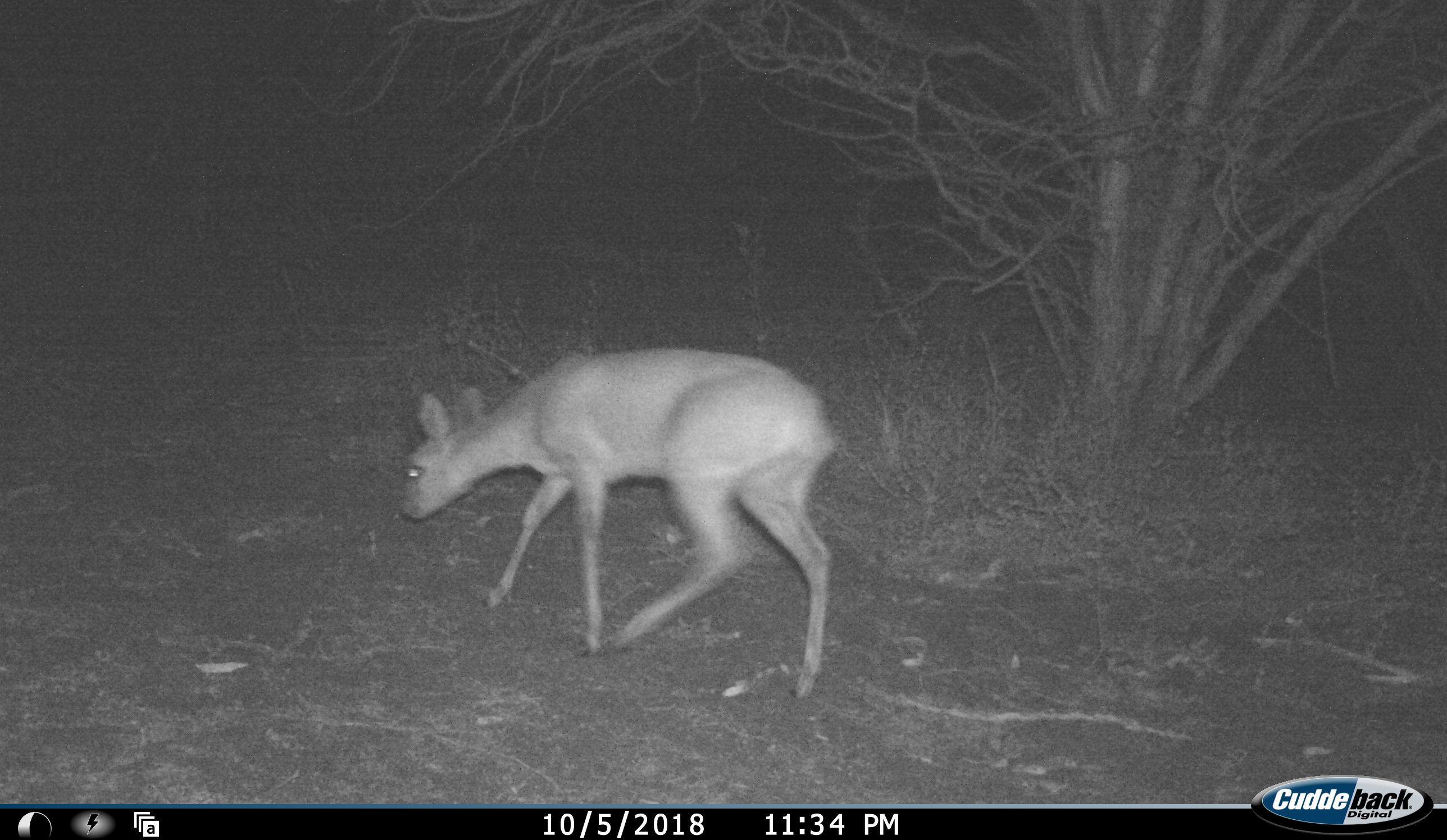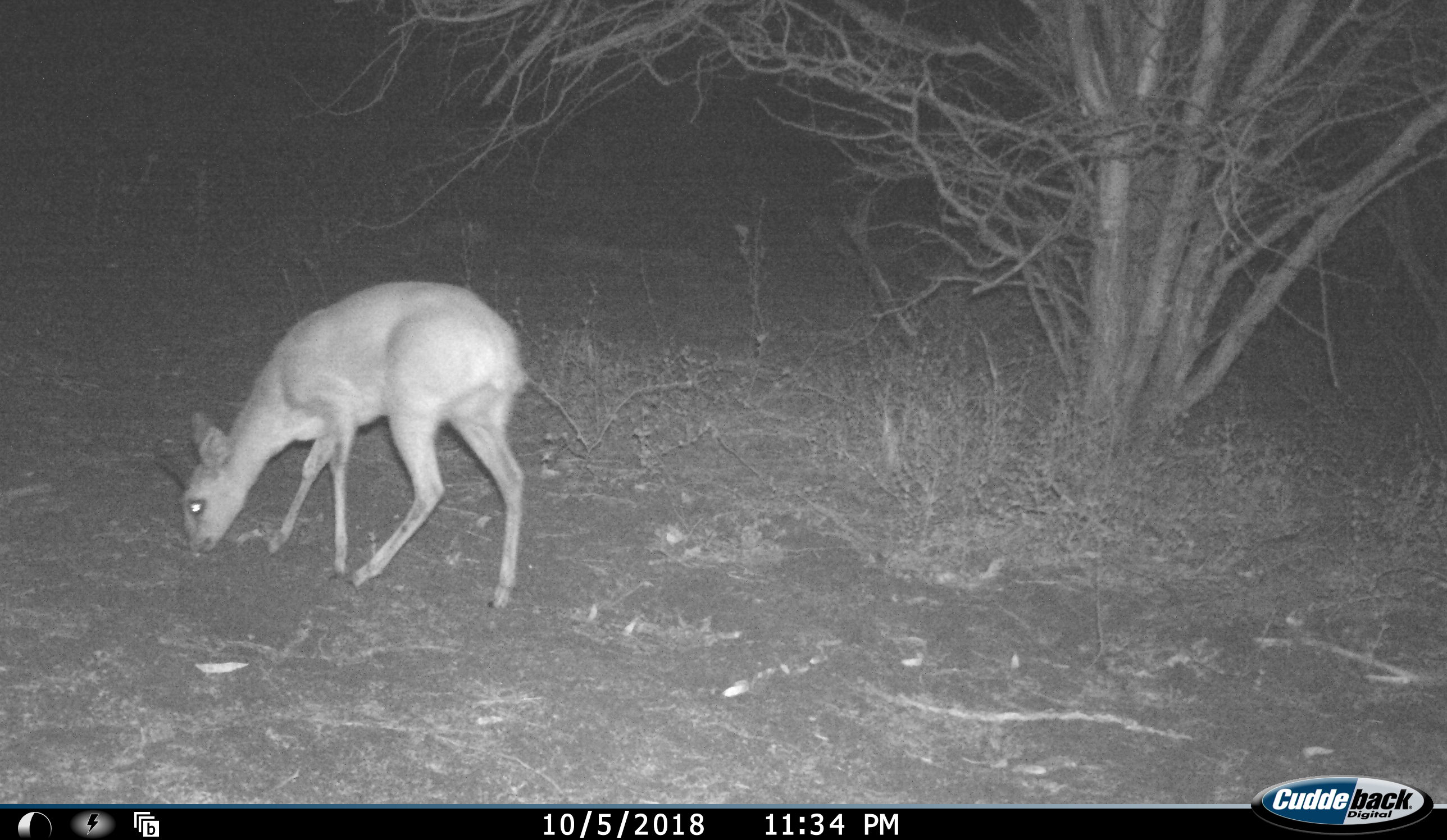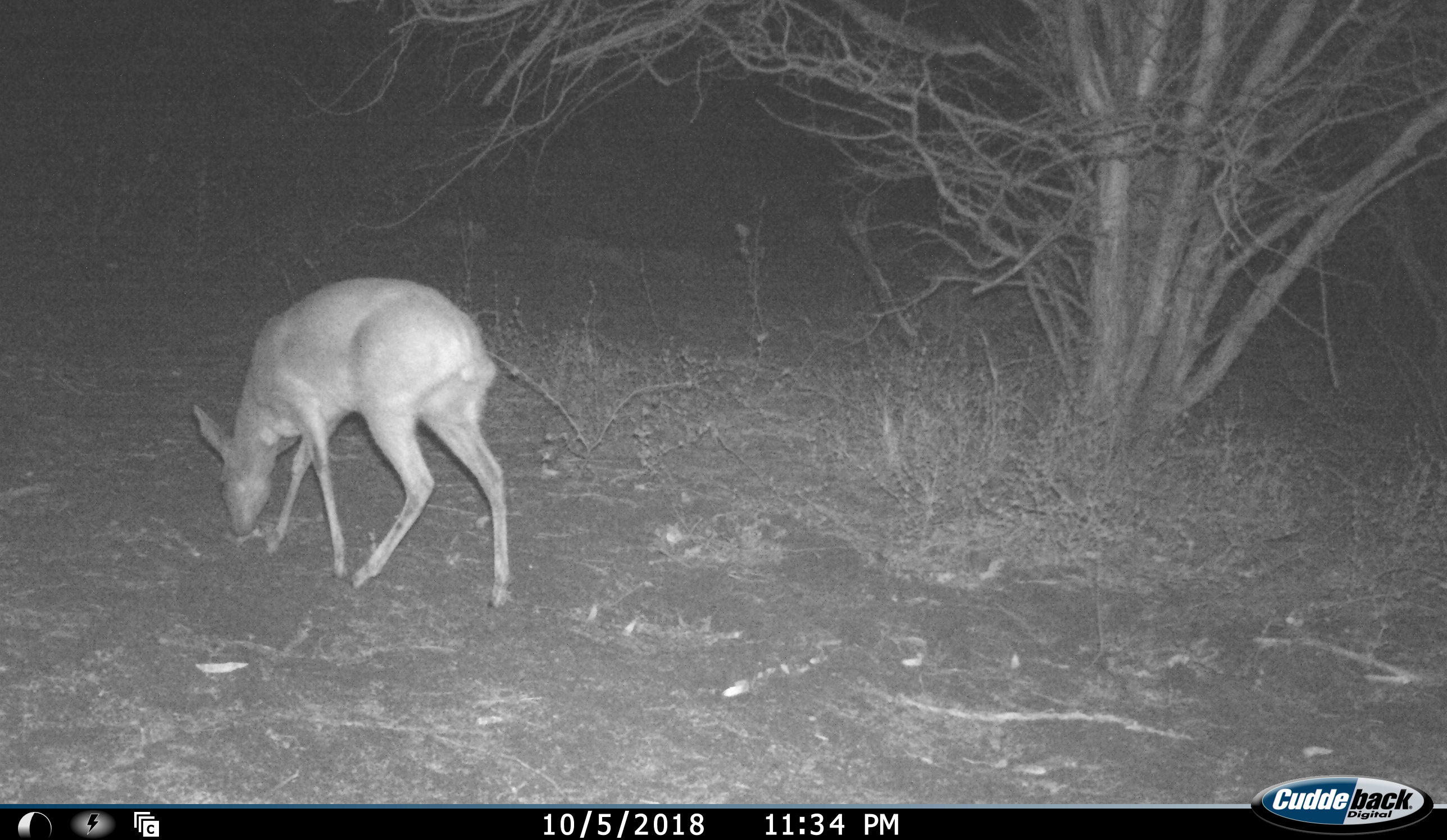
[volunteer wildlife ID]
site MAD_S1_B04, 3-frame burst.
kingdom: Animalia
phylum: Chordata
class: Mammalia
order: Artiodactyla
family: Bovidae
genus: Raphicerus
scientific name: Raphicerus campestris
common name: steenbok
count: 1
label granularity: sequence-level